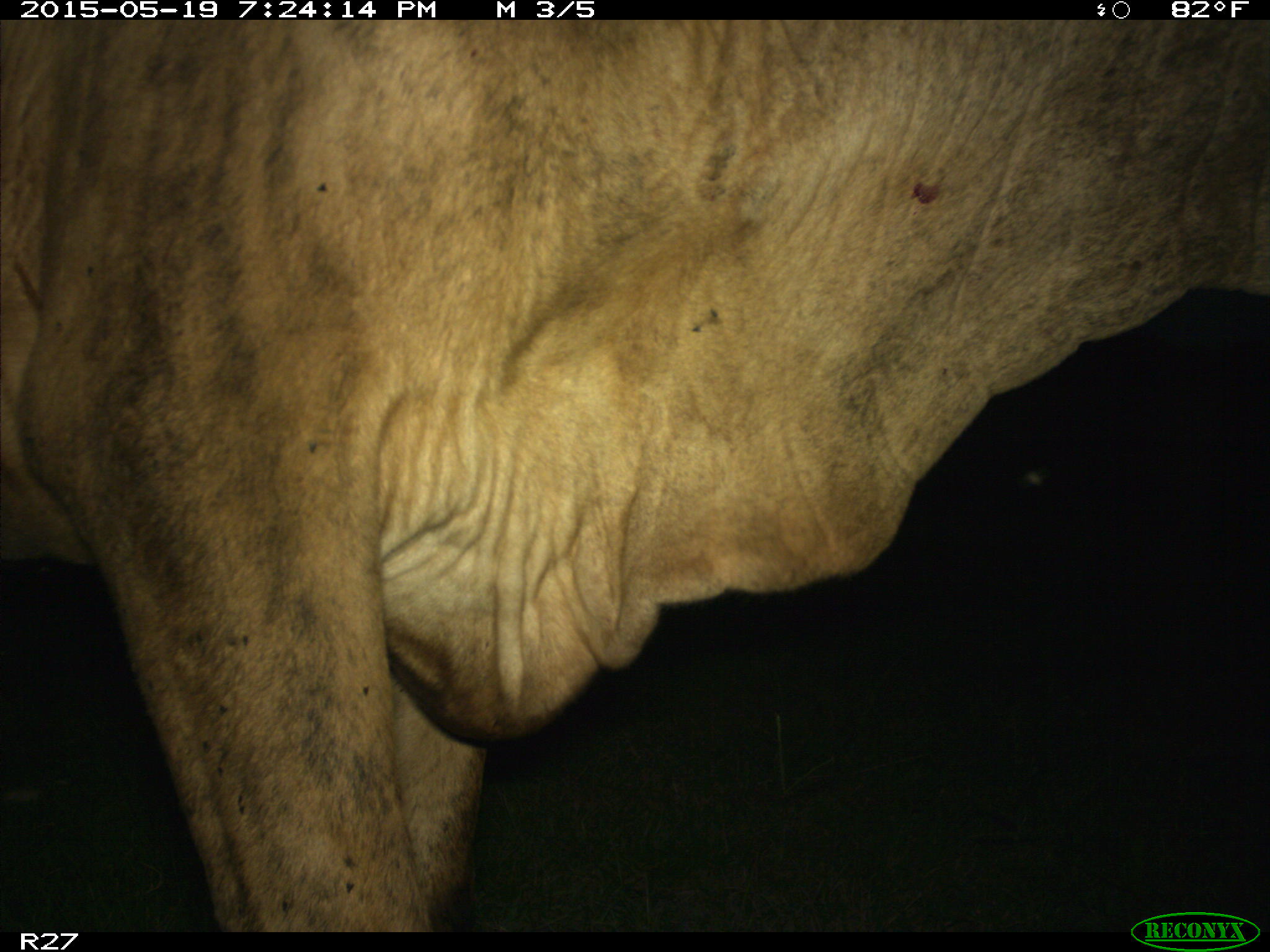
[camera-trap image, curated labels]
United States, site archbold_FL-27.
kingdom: Animalia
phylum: Chordata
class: Mammalia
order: Artiodactyla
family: Bovidae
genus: Bos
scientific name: Bos taurus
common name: domestic cow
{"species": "Bos taurus (domestic cow)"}